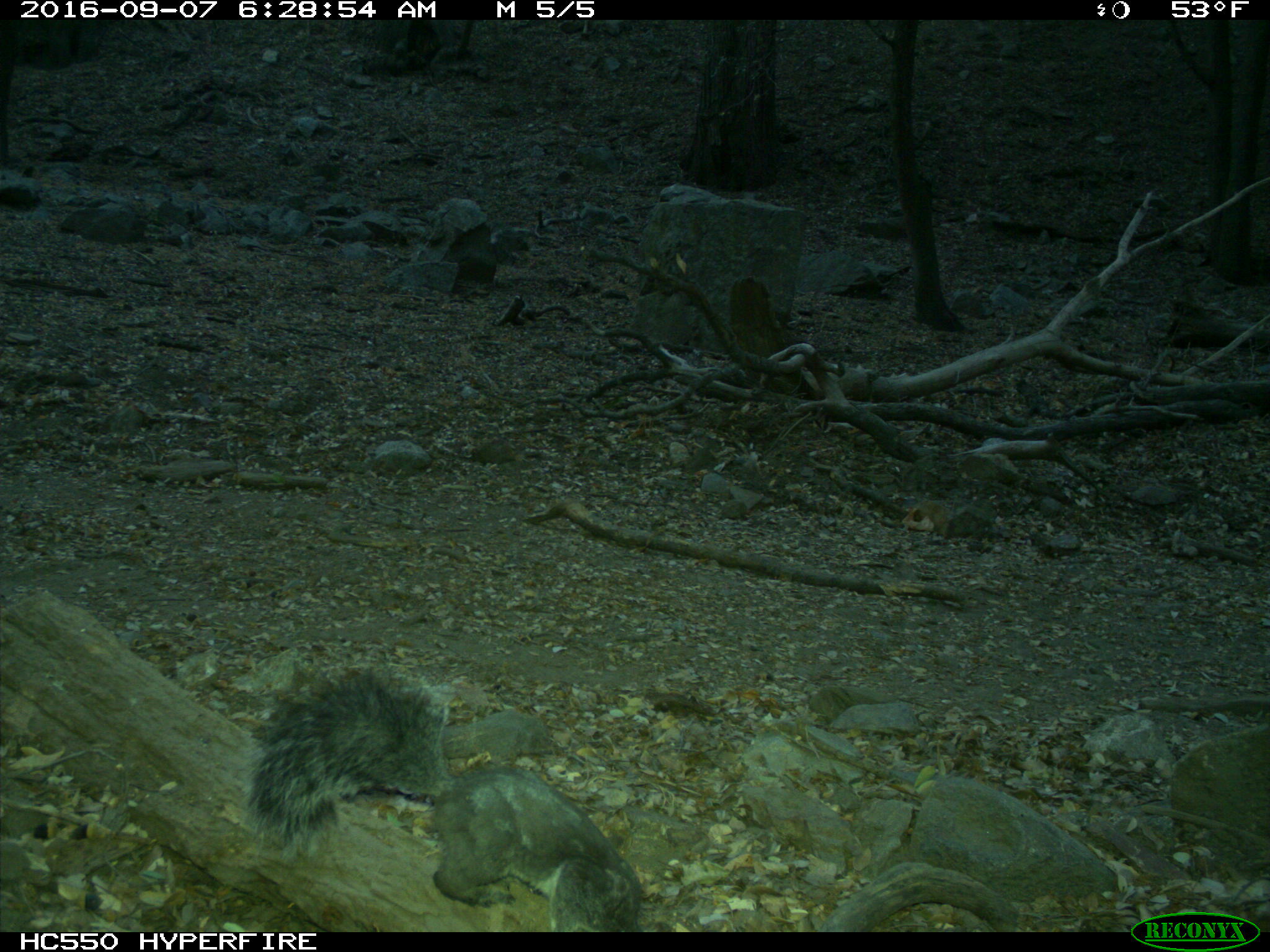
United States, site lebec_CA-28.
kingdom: Animalia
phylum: Chordata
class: Mammalia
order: Rodentia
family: Sciuridae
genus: Sciurus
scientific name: Sciurus carolinensis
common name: eastern gray squirrel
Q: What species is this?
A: Sciurus carolinensis (eastern gray squirrel).